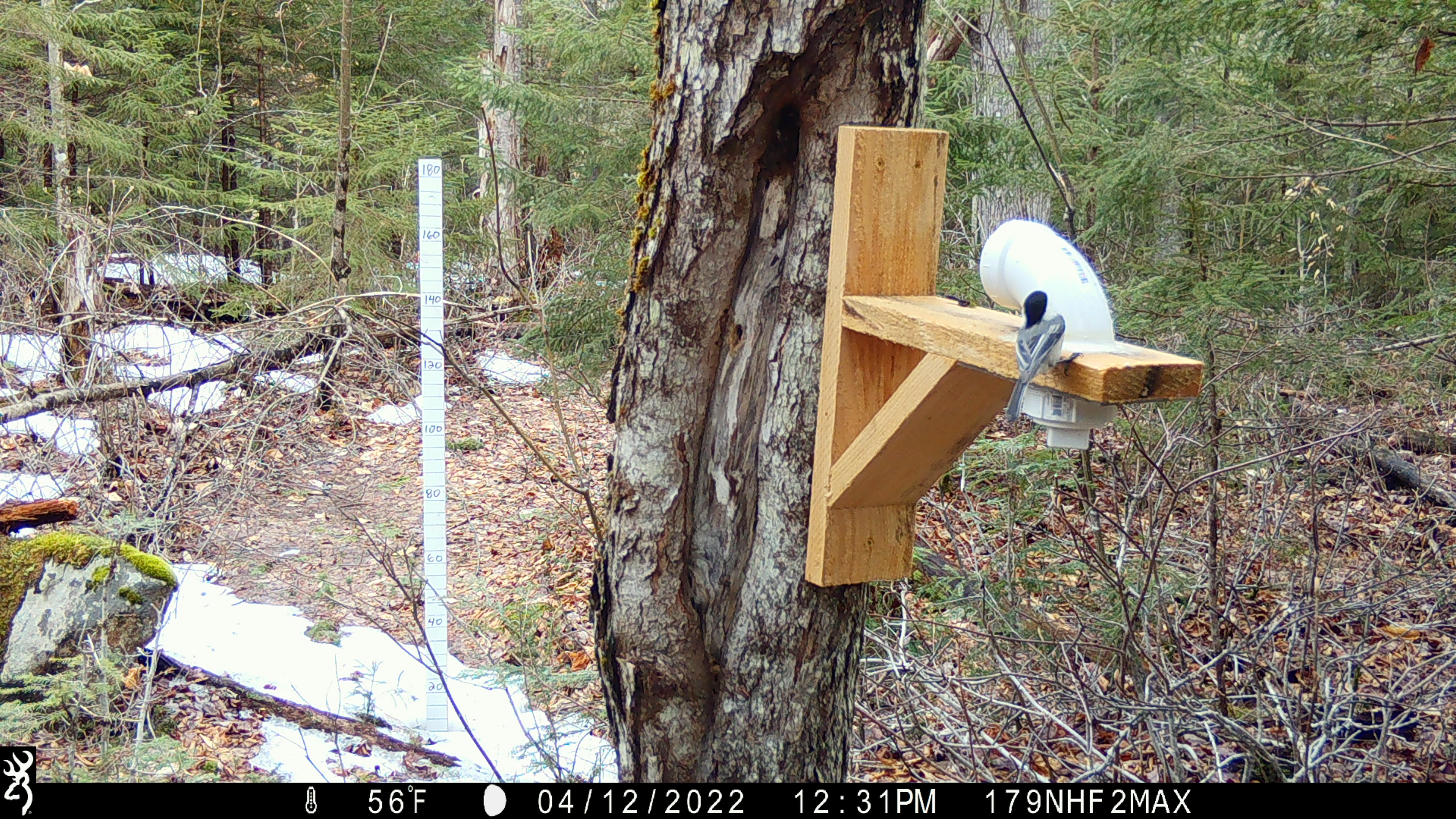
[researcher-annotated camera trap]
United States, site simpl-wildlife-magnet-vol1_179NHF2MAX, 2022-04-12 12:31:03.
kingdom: Animalia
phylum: Chordata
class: Aves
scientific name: Aves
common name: bird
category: bird sp.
Bird sp. (bird) (Aves).